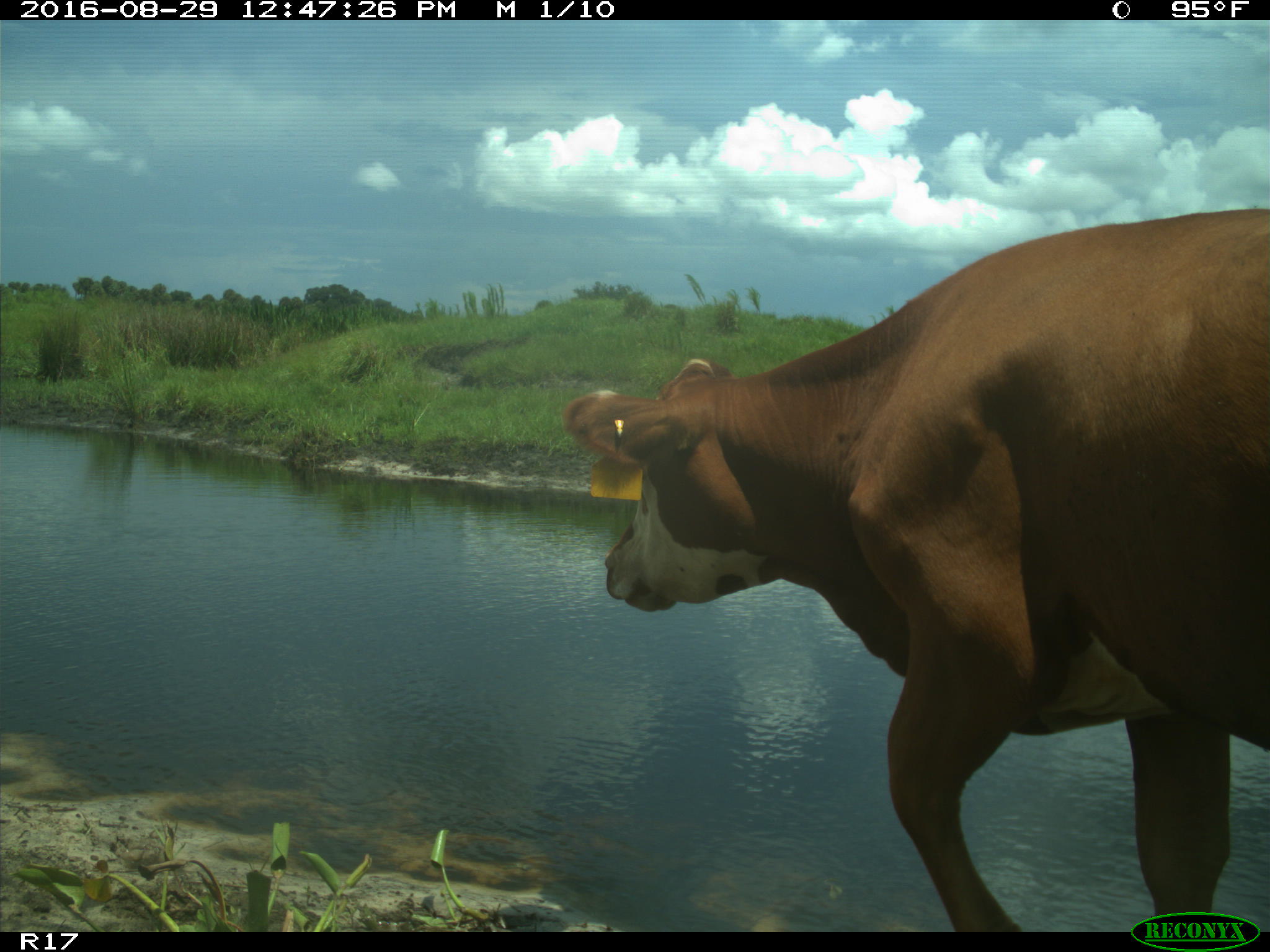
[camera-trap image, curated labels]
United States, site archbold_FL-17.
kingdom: Animalia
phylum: Chordata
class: Mammalia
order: Artiodactyla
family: Bovidae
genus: Bos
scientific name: Bos taurus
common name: domestic cow